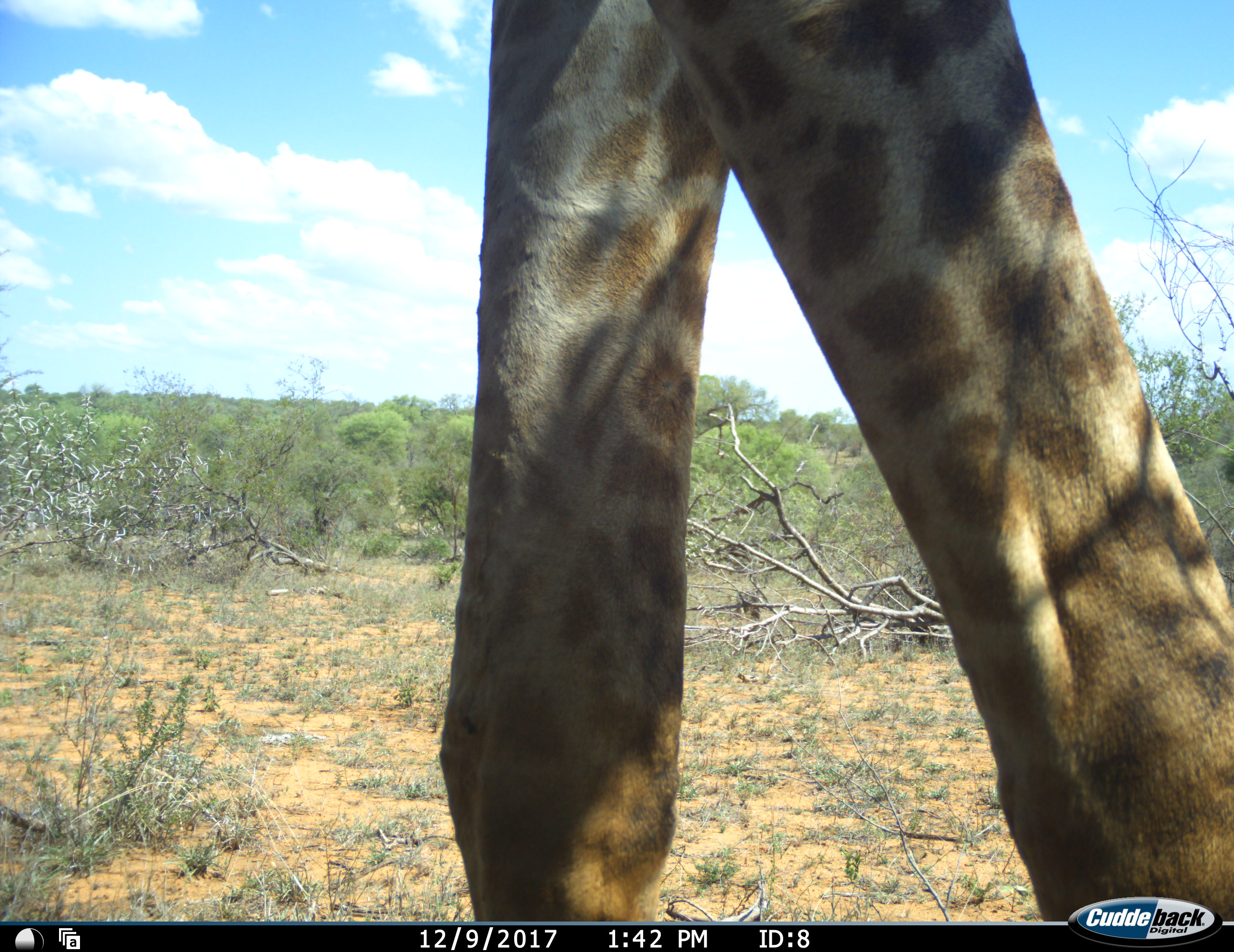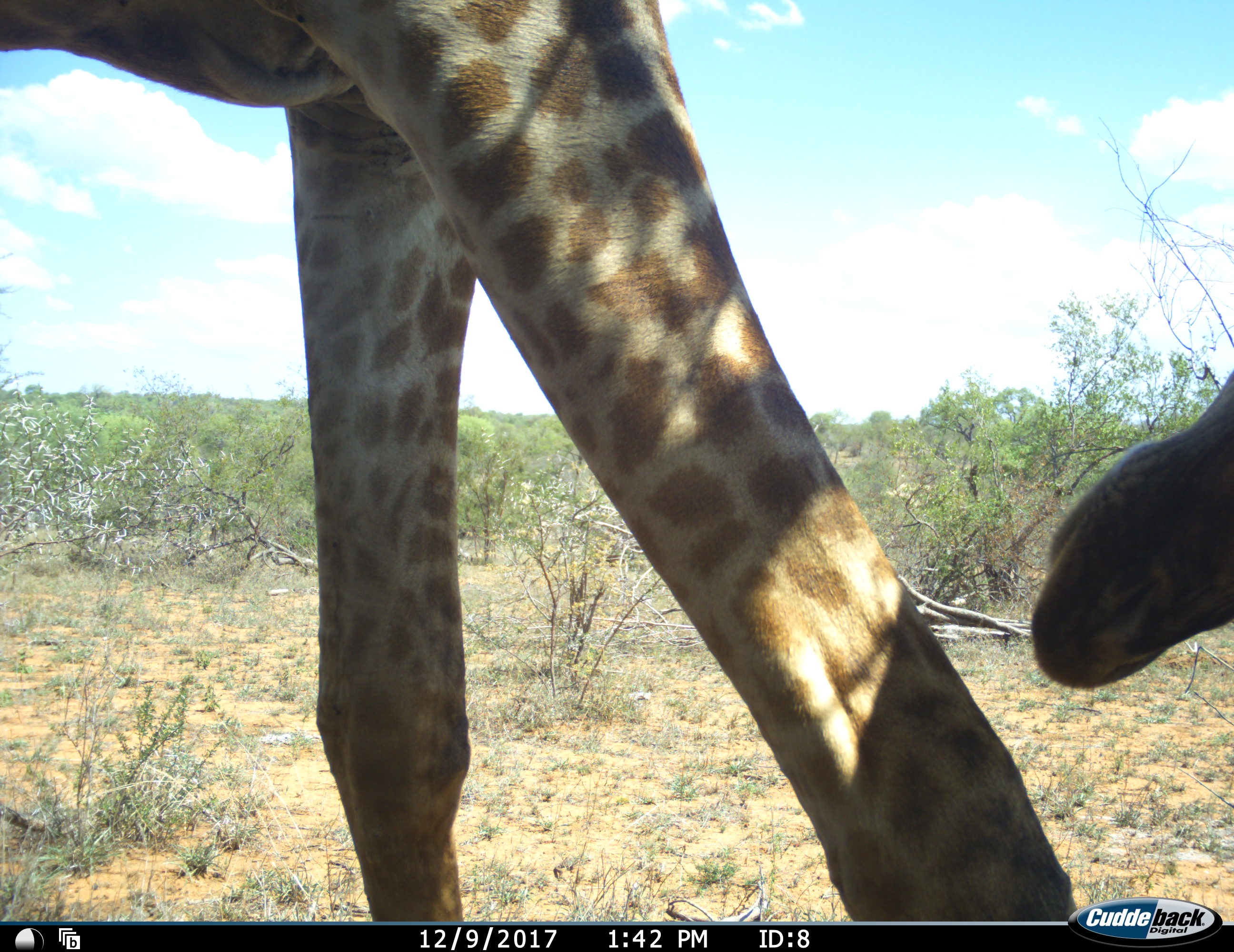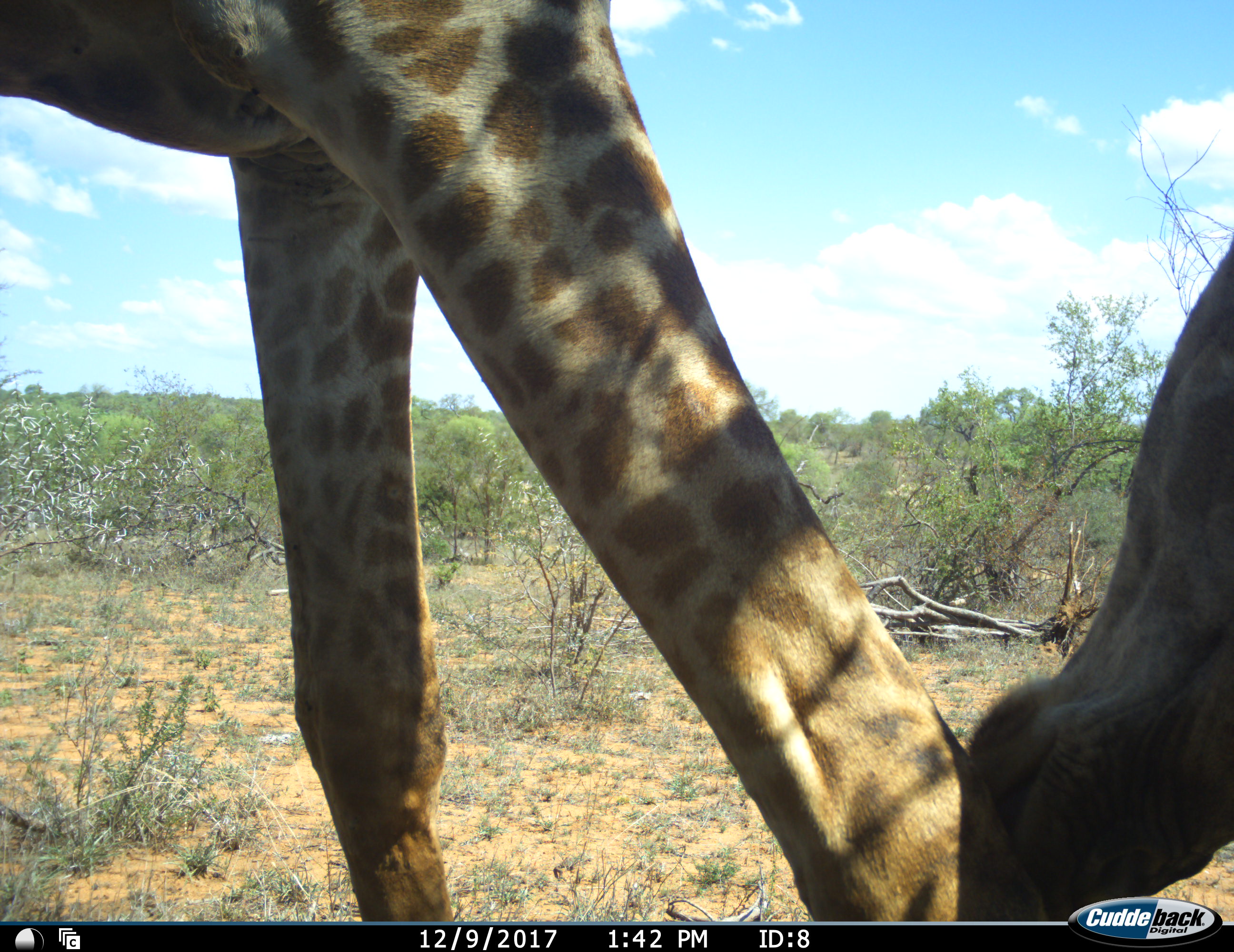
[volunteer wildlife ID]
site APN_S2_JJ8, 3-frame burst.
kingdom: Animalia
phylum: Chordata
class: Mammalia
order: Artiodactyla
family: Giraffidae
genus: Giraffa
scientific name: Giraffa camelopardalis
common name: giraffe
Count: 1.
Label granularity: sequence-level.